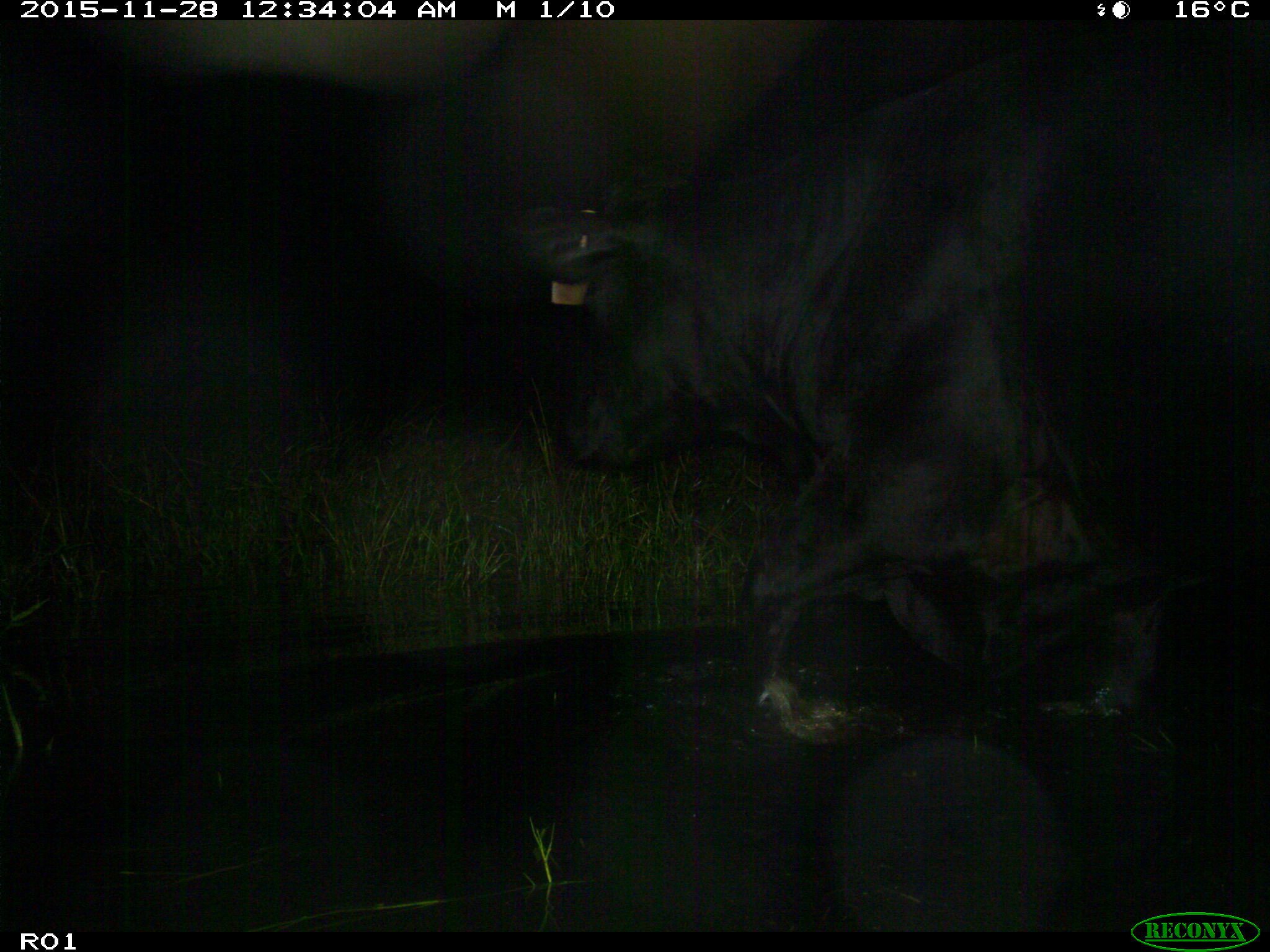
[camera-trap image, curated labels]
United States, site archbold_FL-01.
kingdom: Animalia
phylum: Chordata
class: Mammalia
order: Artiodactyla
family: Bovidae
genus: Bos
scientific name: Bos taurus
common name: domestic cow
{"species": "Bos taurus (domestic cow)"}